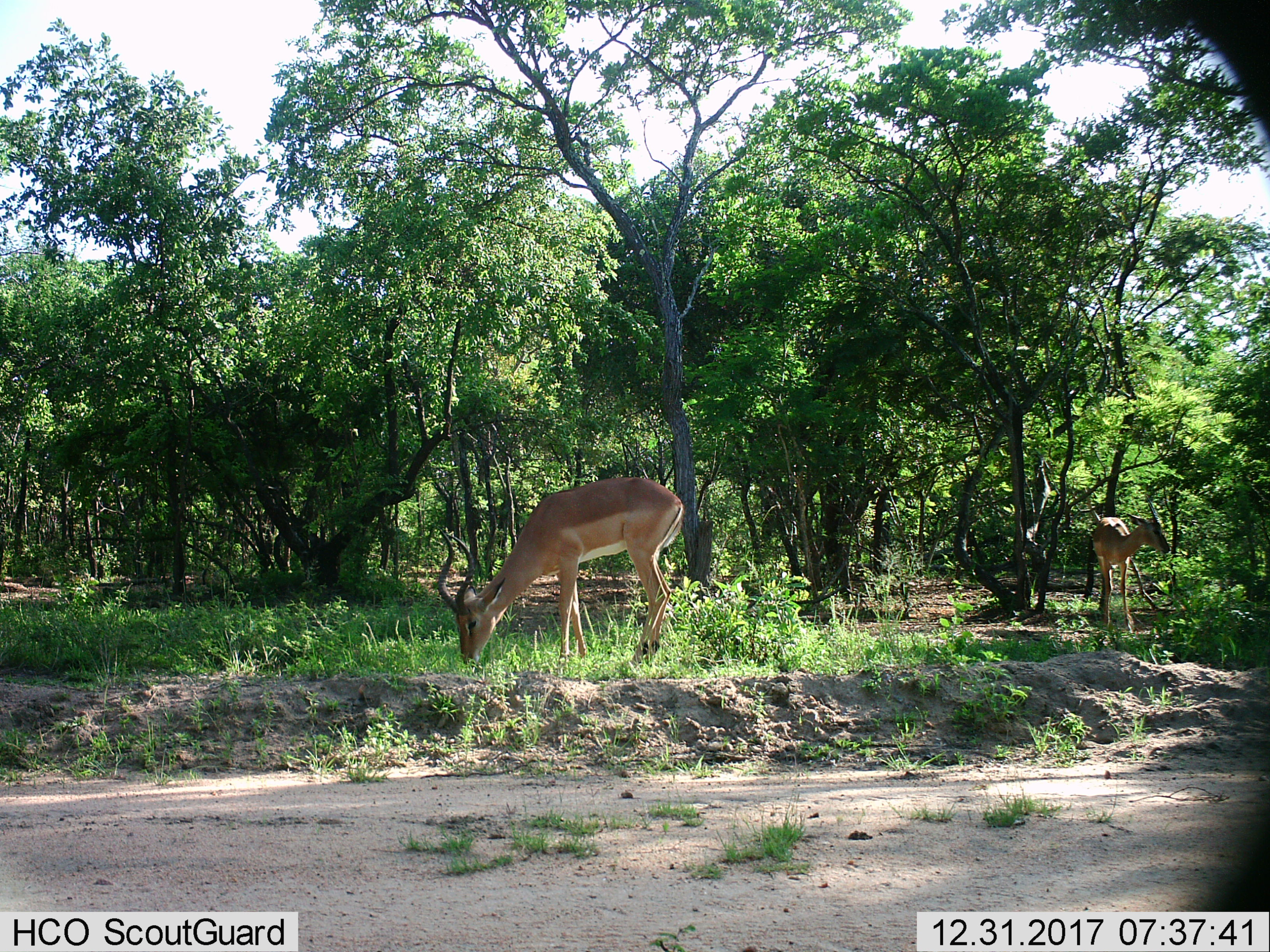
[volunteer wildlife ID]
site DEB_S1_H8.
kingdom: Animalia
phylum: Chordata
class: Mammalia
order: Artiodactyla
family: Bovidae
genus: Aepyceros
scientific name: Aepyceros melampus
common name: impala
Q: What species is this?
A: Impala (Aepyceros melampus).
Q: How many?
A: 2.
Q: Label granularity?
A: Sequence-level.